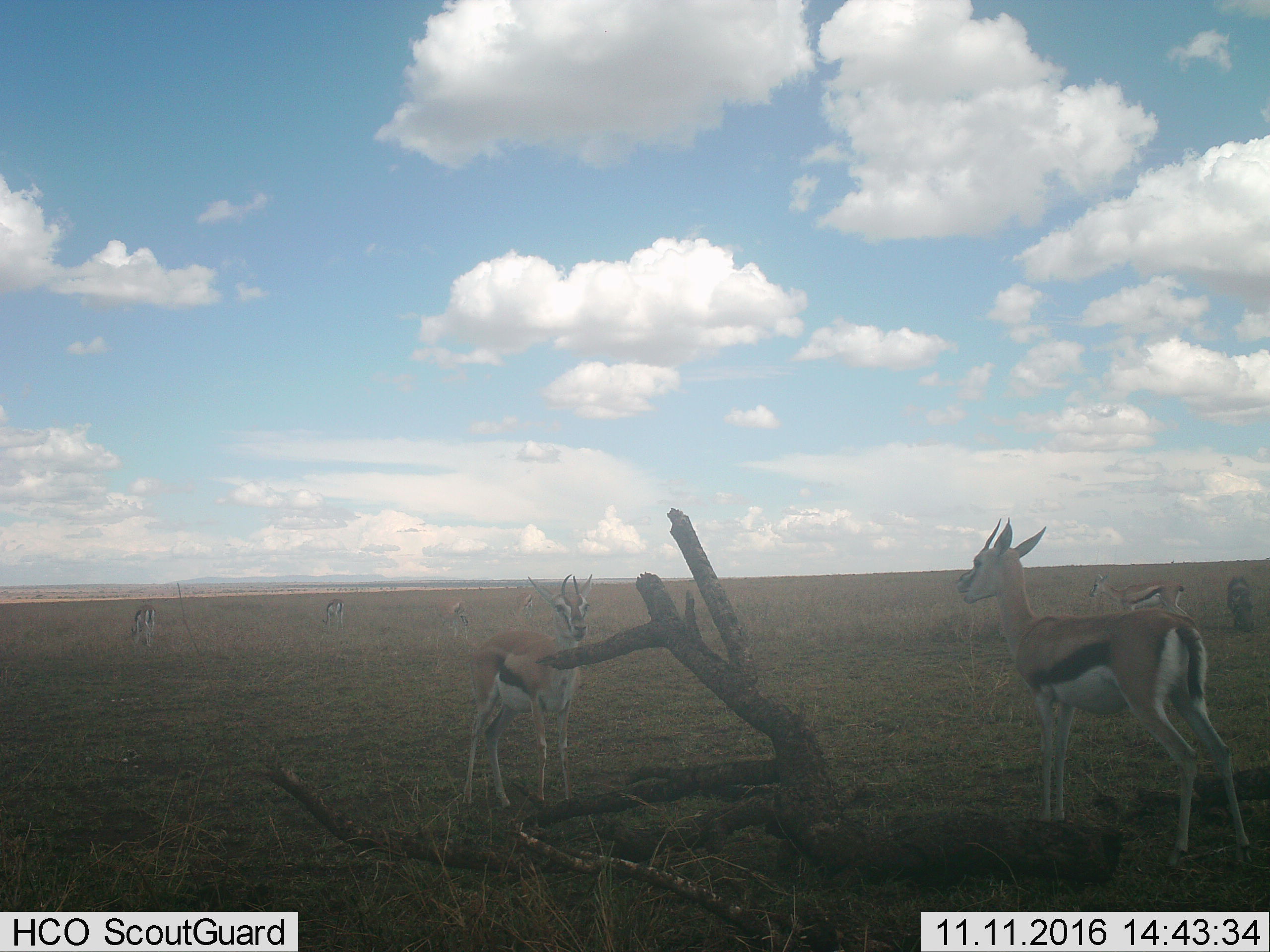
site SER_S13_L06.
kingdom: Animalia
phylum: Chordata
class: Mammalia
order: Artiodactyla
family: Bovidae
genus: Eudorcas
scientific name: Eudorcas thomsonii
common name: thomson's gazelle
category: gazellethomsons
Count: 7.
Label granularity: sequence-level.